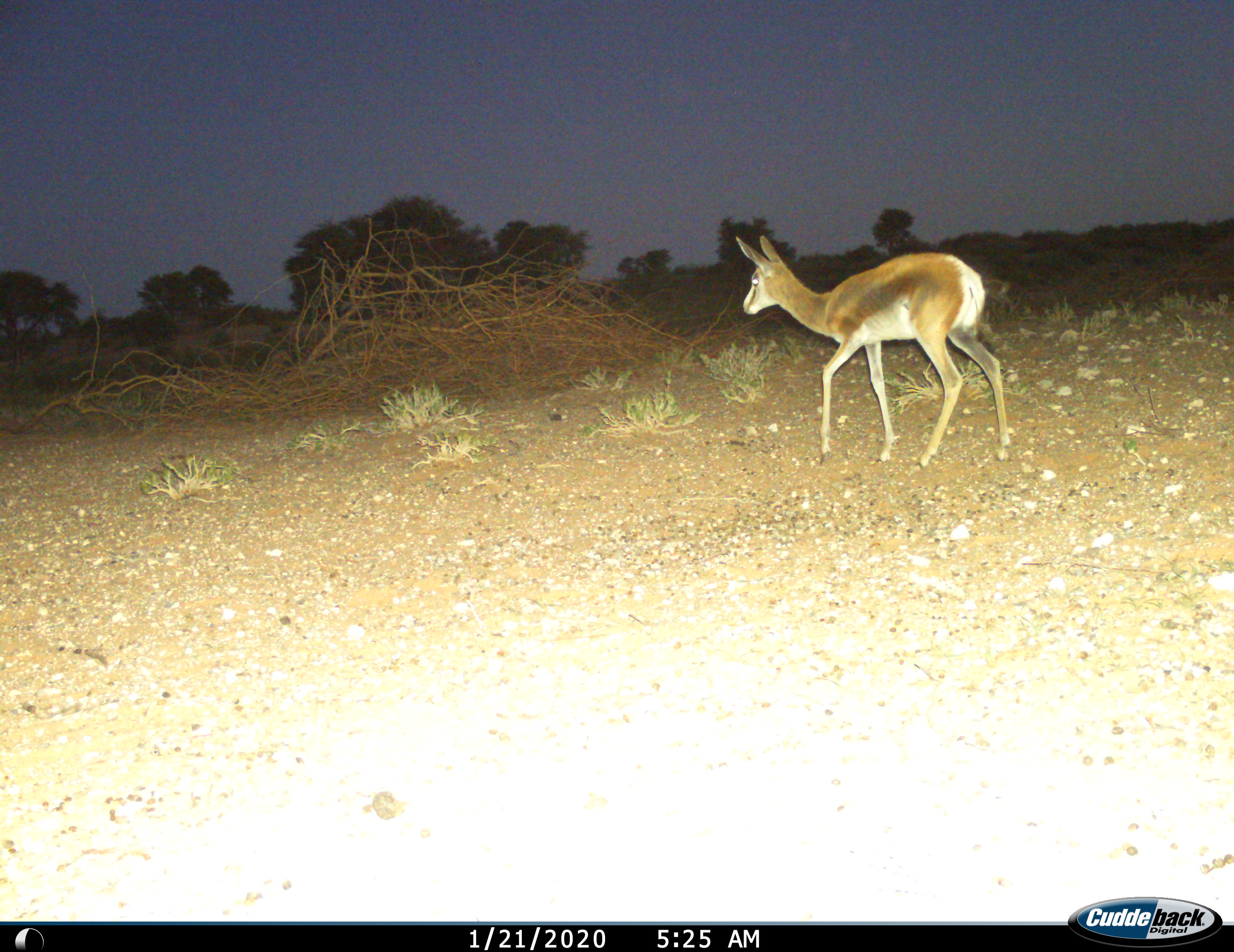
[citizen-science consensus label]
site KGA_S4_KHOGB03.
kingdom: Animalia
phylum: Chordata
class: Mammalia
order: Artiodactyla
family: Bovidae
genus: Antidorcas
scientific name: Antidorcas marsupialis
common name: springbok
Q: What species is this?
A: Springbok (Antidorcas marsupialis).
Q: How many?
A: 1.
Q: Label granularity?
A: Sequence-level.